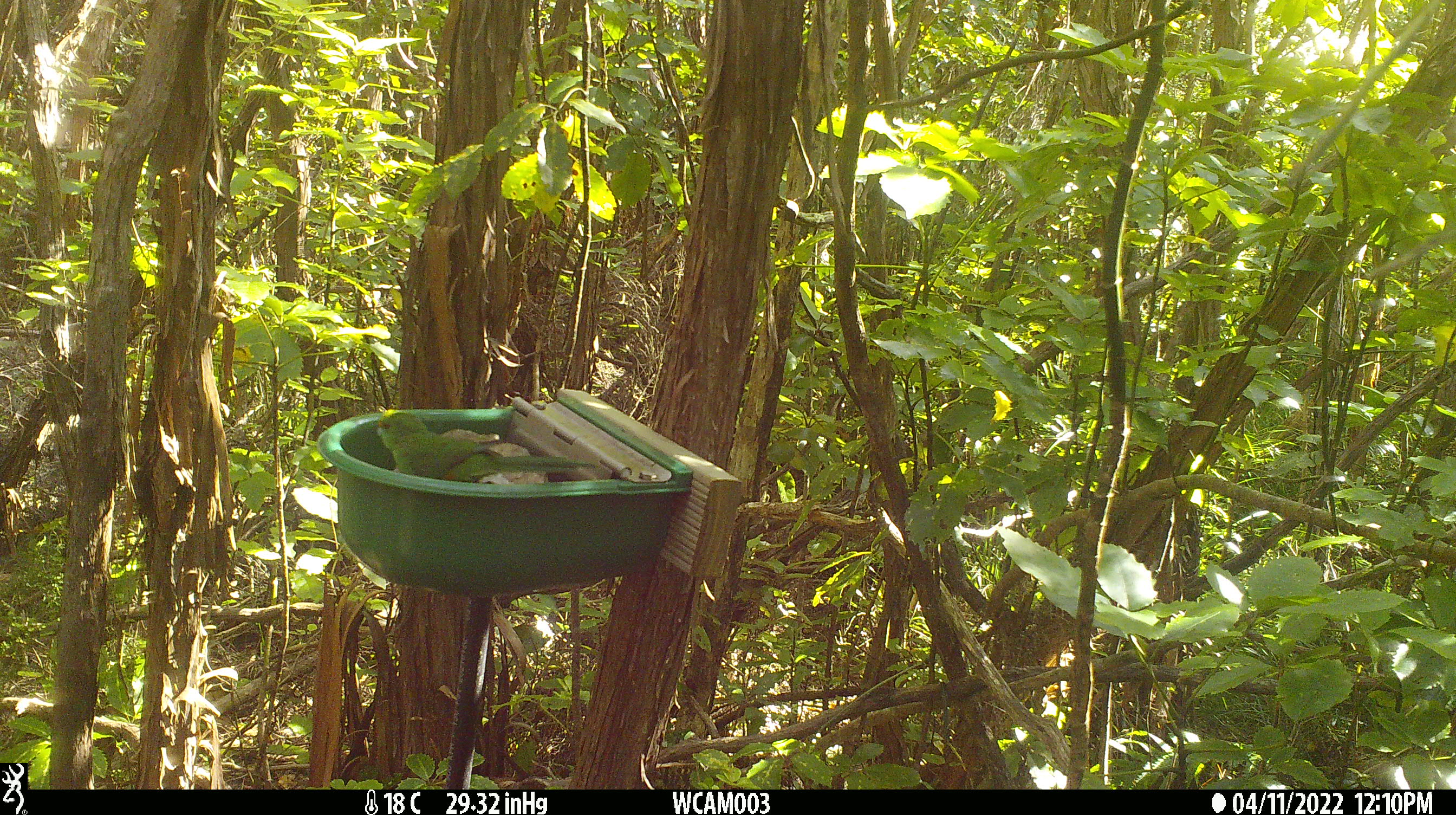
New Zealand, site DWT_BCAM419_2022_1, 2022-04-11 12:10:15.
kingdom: Animalia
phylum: Chordata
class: Aves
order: Psittaciformes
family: Psittaculidae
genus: Cyanoramphus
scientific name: Cyanoramphus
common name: parakeet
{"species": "parakeet (Cyanoramphus)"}